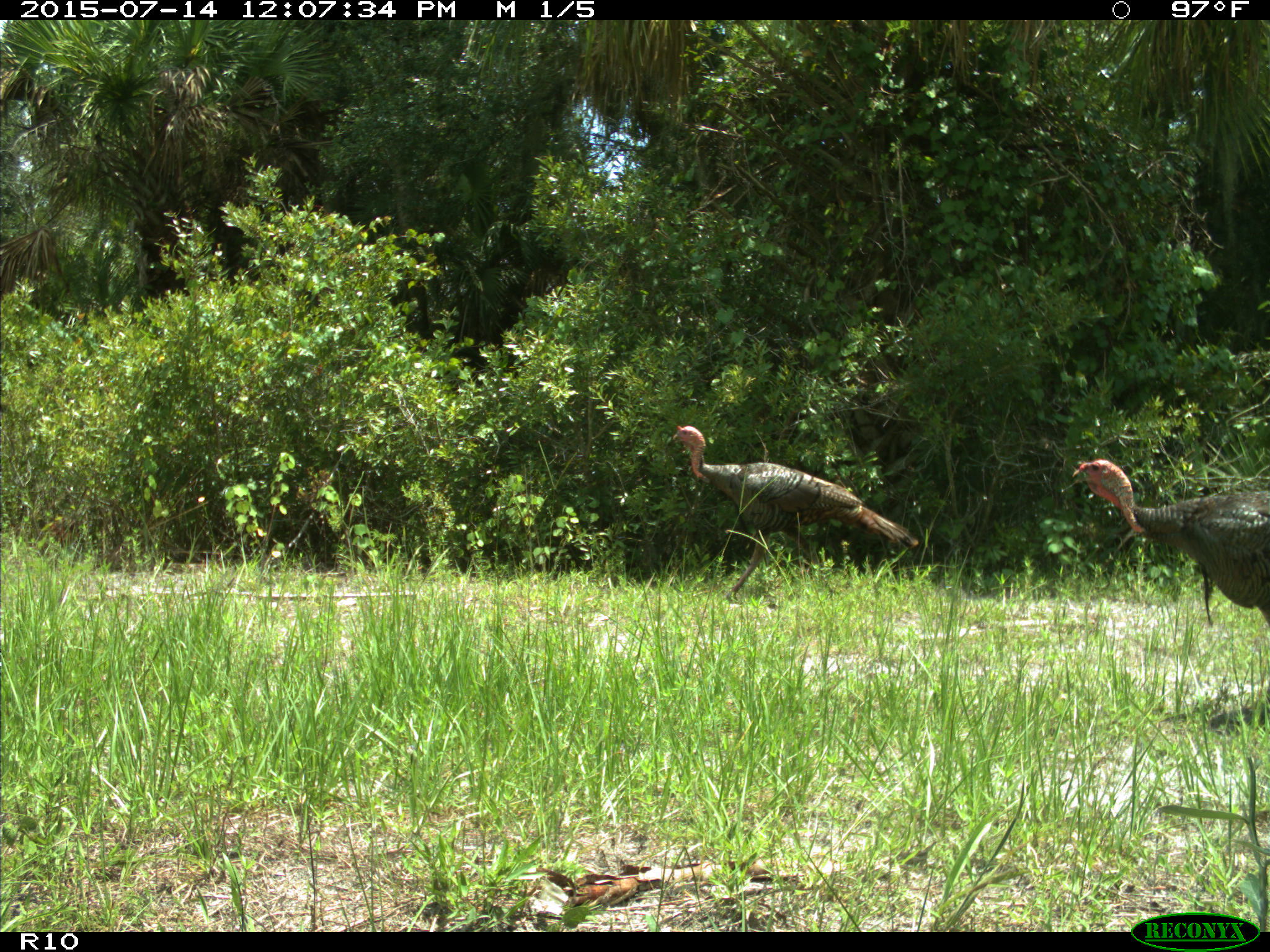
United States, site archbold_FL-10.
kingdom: Animalia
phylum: Chordata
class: Aves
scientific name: Aves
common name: birds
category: unidentified bird